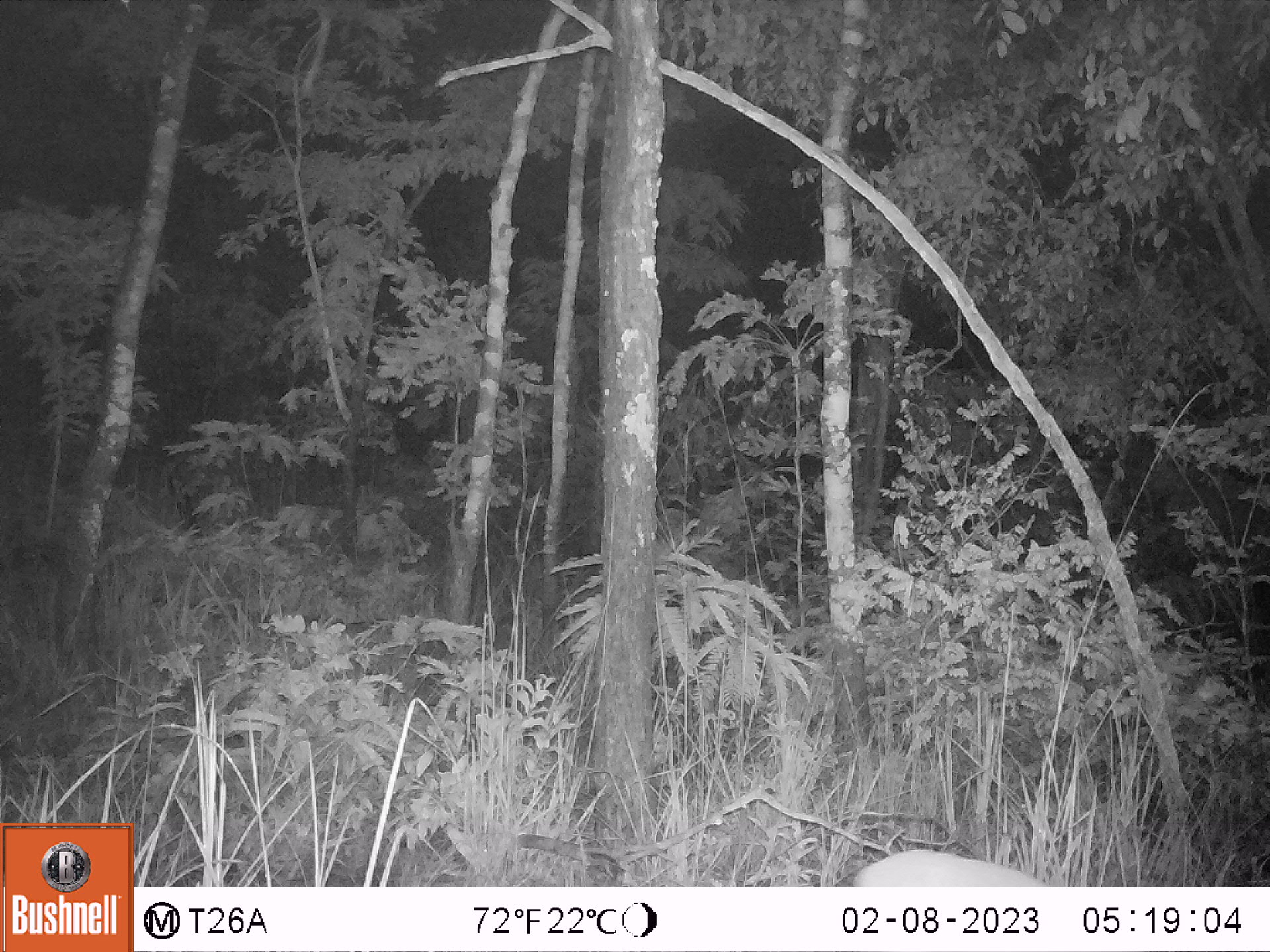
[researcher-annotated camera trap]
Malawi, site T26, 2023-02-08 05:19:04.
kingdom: Animalia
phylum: Chordata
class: Mammalia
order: Artiodactyla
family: Bovidae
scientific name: Antilopinae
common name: small antelope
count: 1